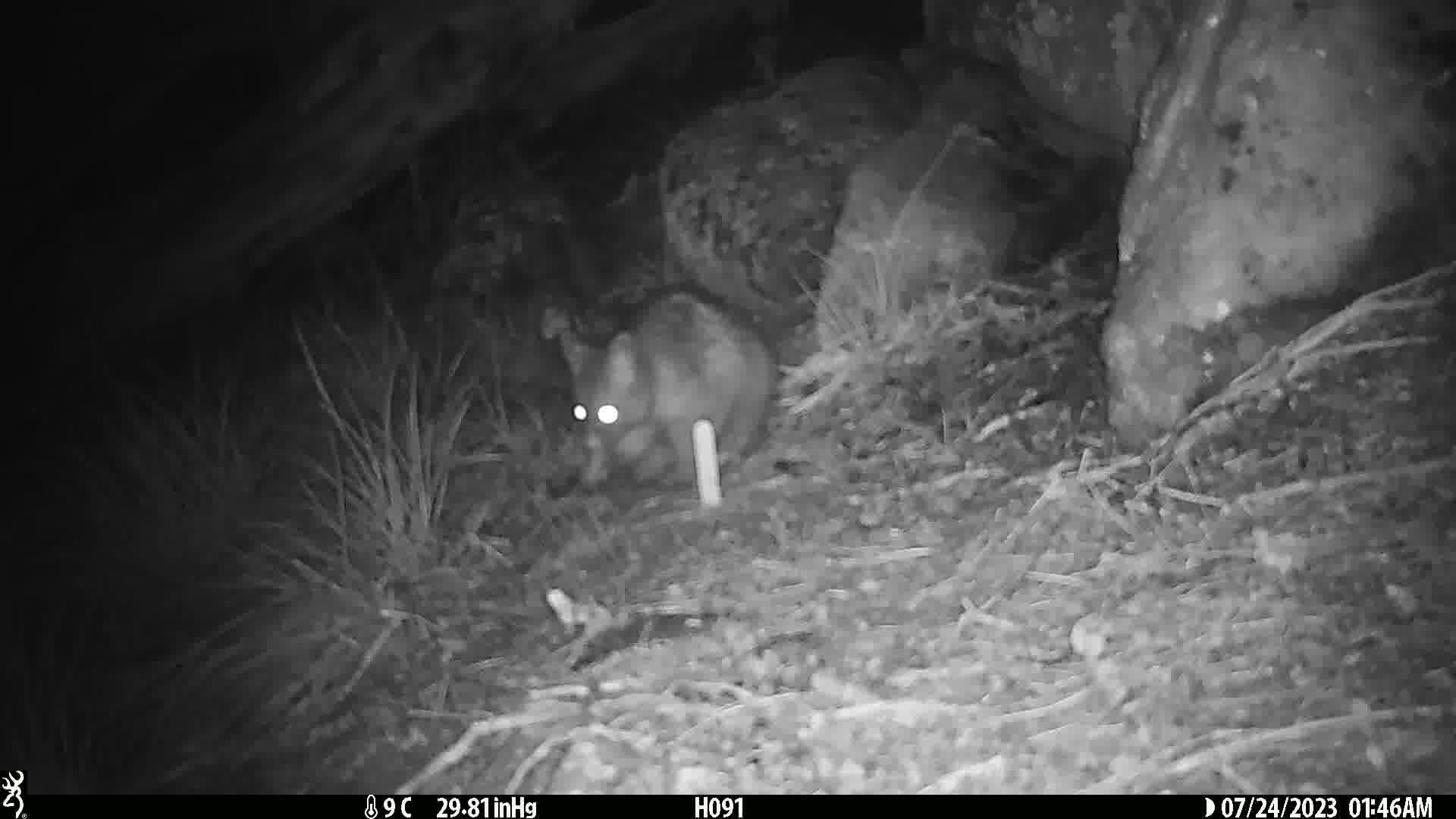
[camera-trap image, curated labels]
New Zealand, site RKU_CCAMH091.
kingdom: Animalia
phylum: Chordata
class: Mammalia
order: Diprotodontia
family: Phalangeridae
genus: Trichosurus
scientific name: Trichosurus vulpecula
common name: common brushtail possum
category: possum